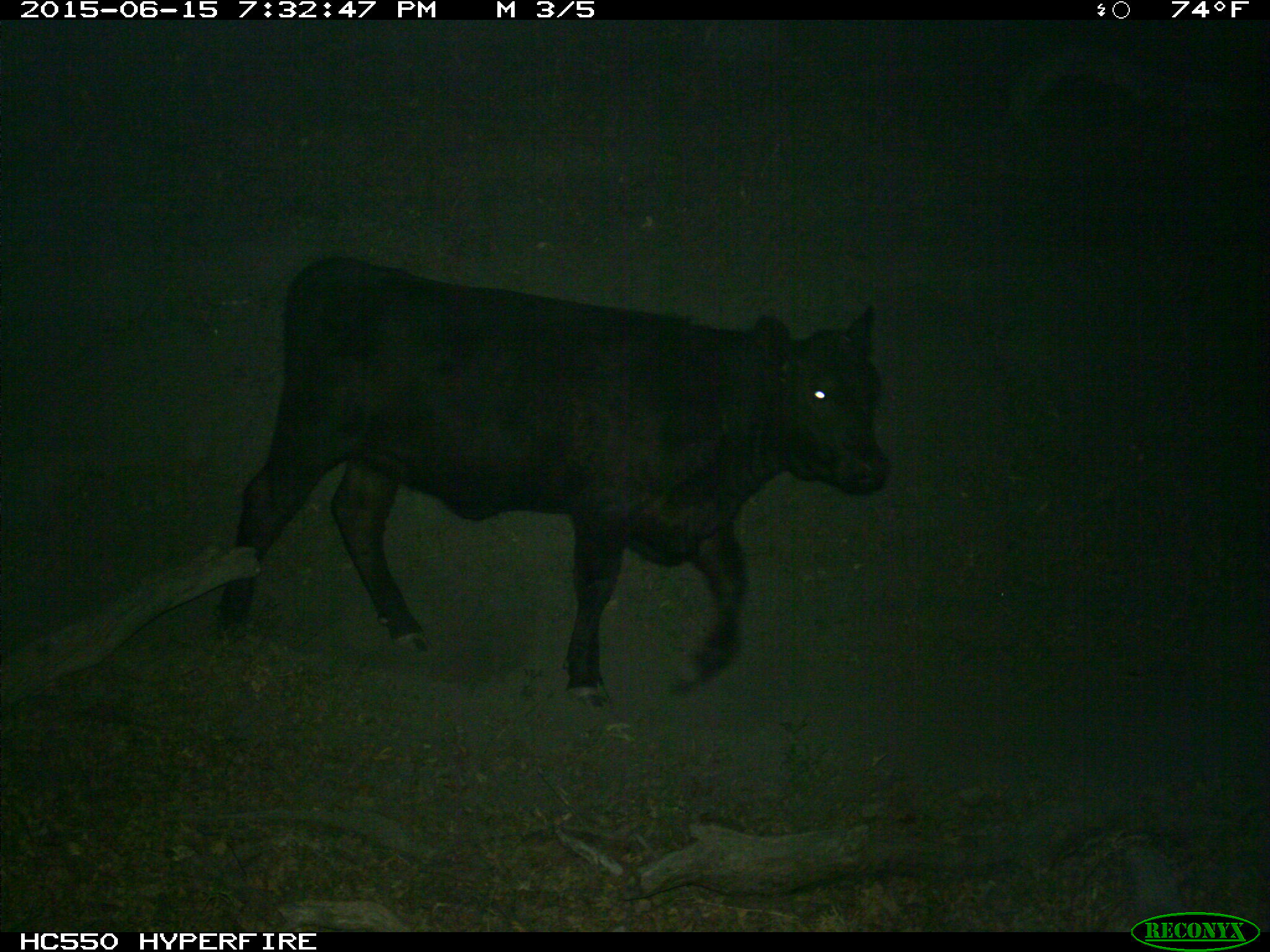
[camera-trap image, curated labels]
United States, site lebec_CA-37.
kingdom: Animalia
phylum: Chordata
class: Mammalia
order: Artiodactyla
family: Bovidae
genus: Bos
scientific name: Bos taurus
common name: domestic cow